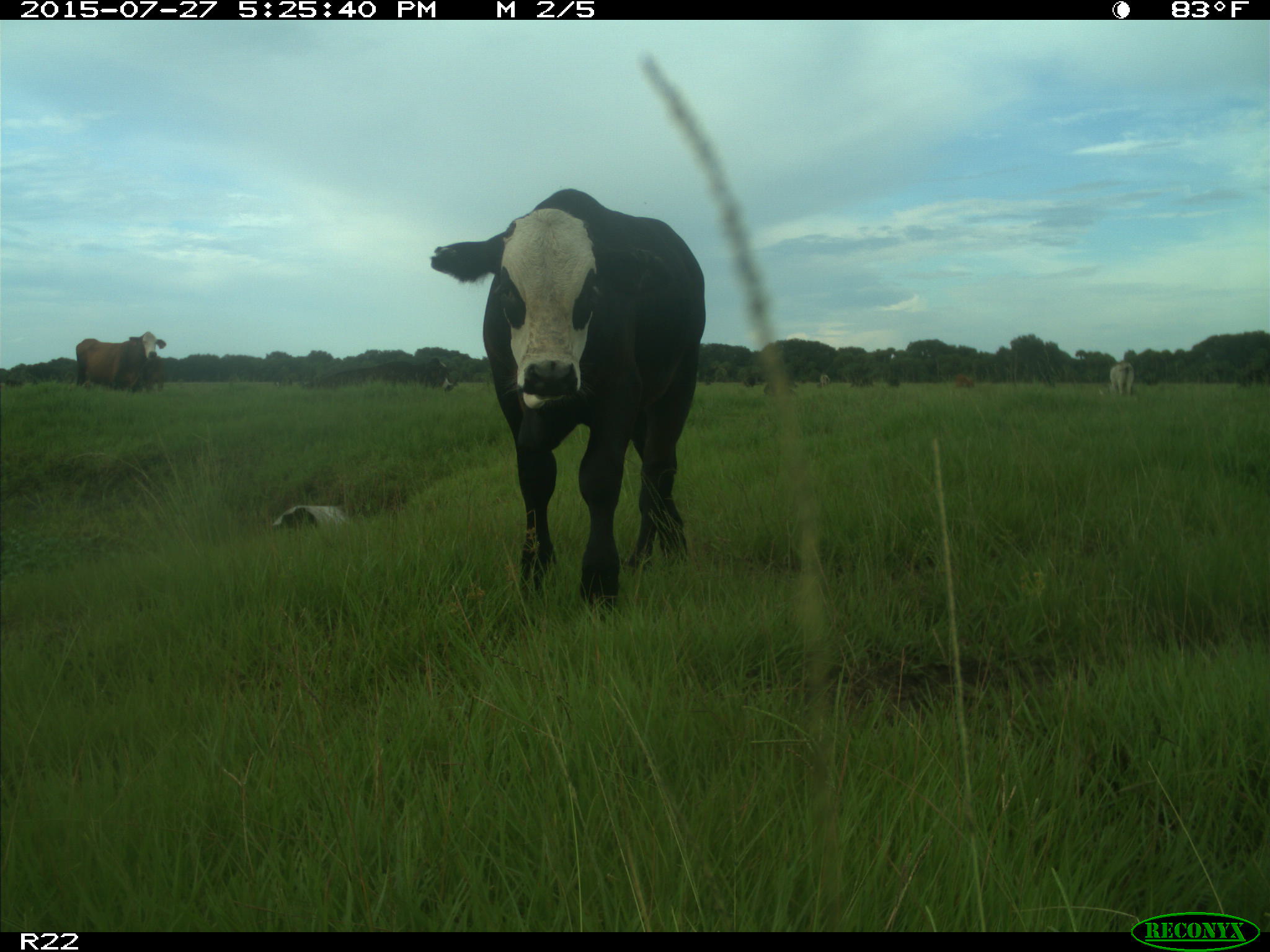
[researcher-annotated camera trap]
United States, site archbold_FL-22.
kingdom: Animalia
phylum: Chordata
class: Mammalia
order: Artiodactyla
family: Bovidae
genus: Bos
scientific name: Bos taurus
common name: domestic cow